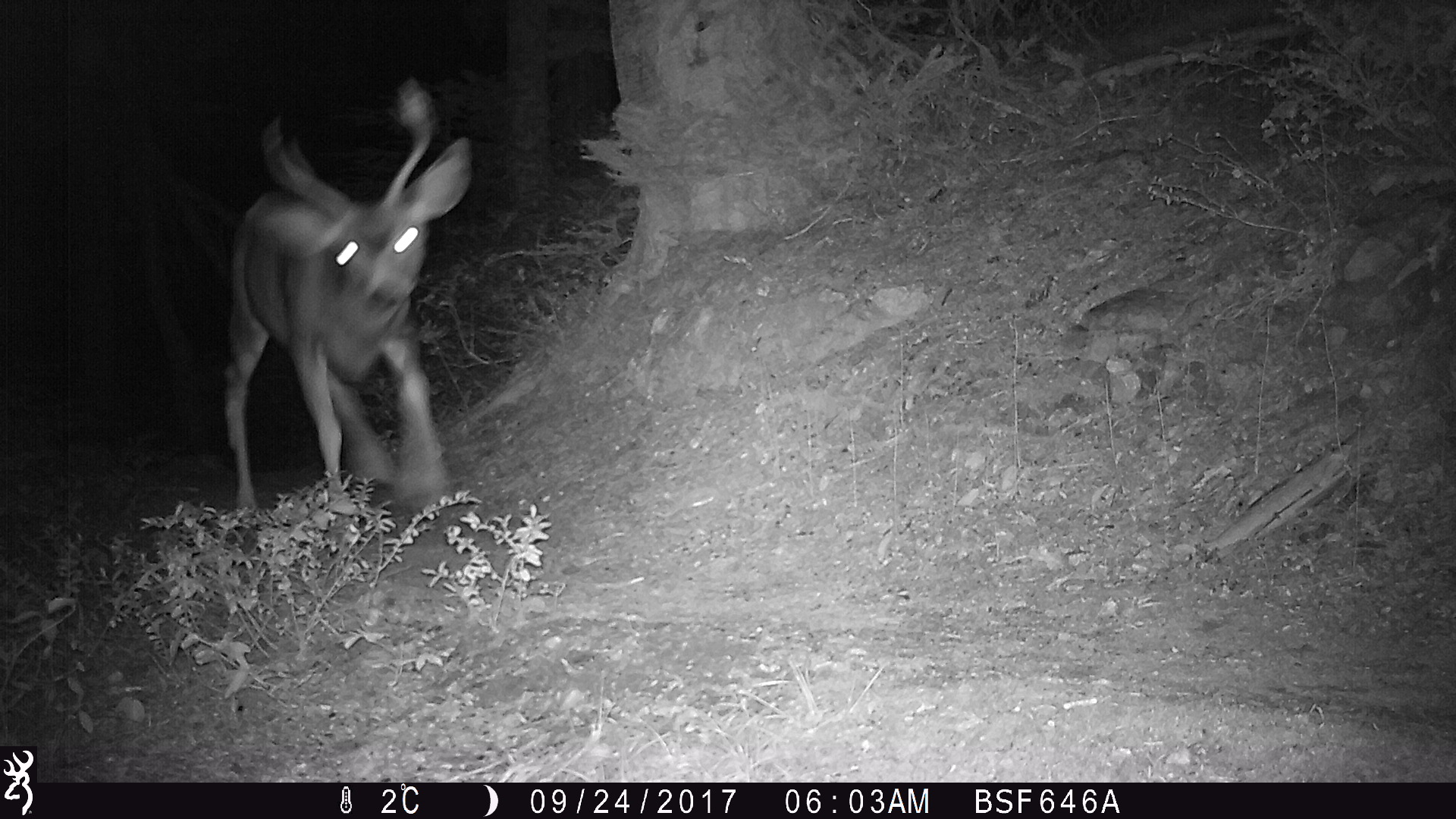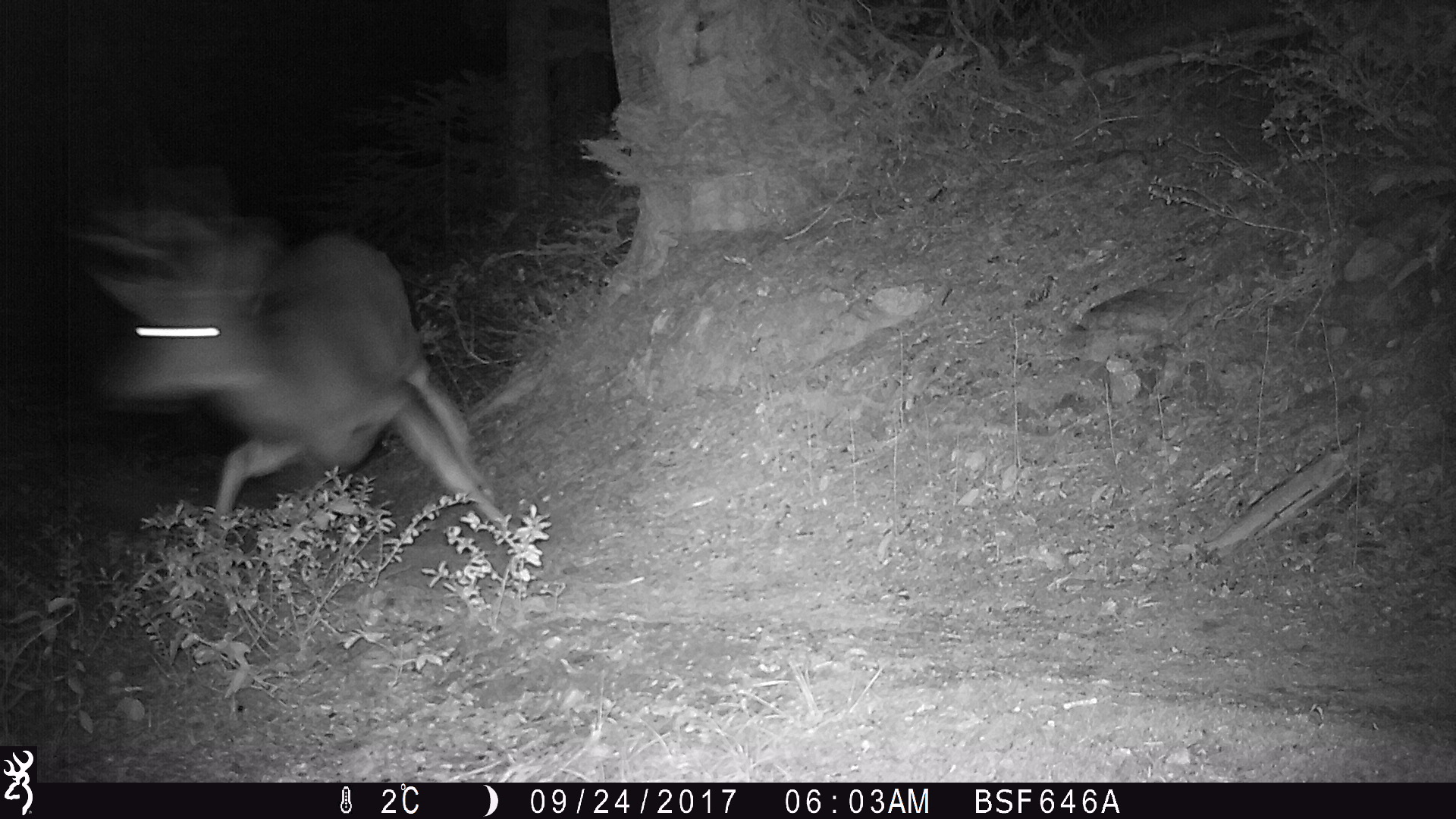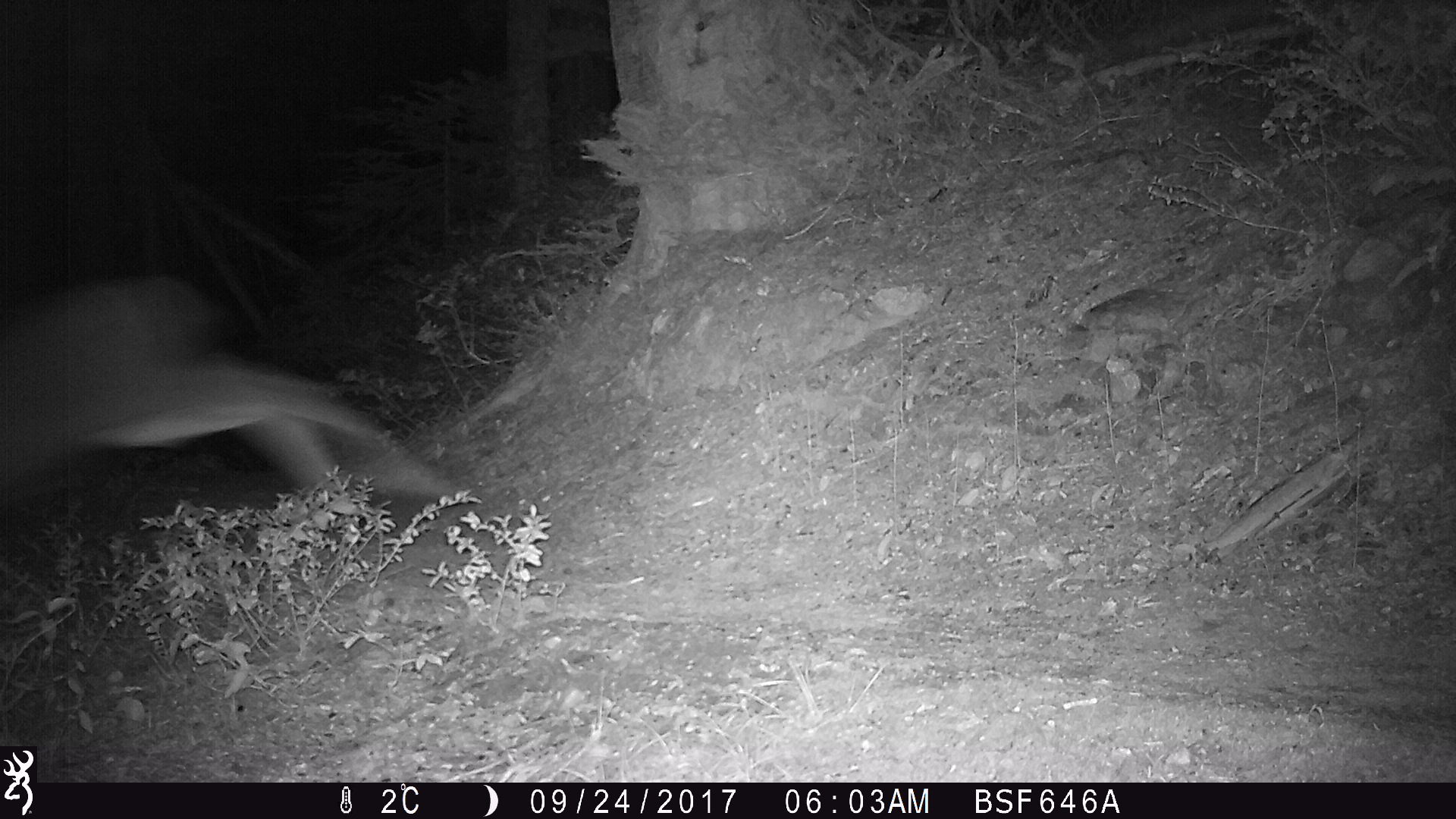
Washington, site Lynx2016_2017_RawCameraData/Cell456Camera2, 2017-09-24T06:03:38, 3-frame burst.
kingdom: Animalia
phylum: Chordata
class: Mammalia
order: Artiodactyla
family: Cervidae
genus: Odocoileus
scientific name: Odocoileus hemionus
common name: mule deer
Odocoileus hemionus (mule deer). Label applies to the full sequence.